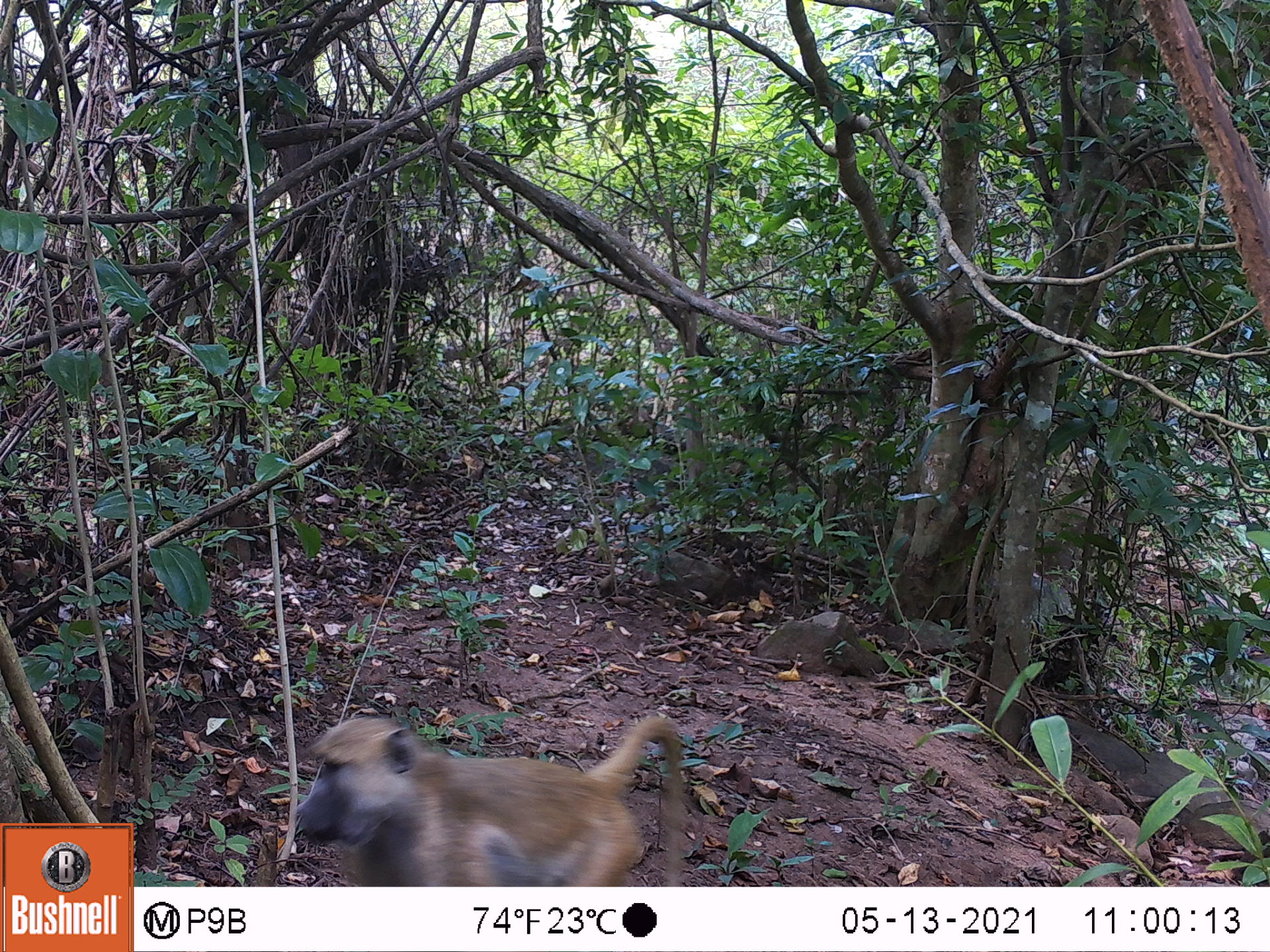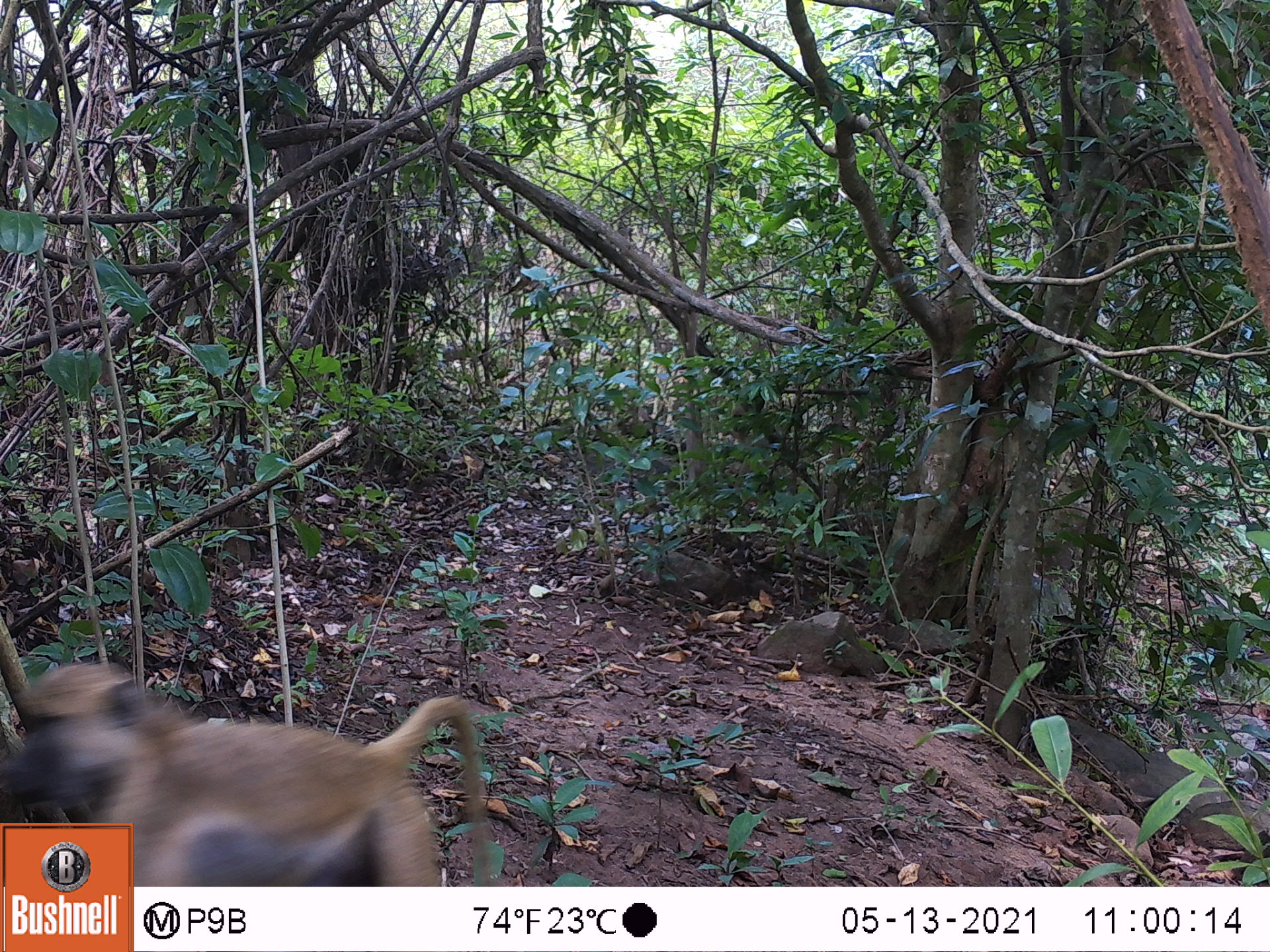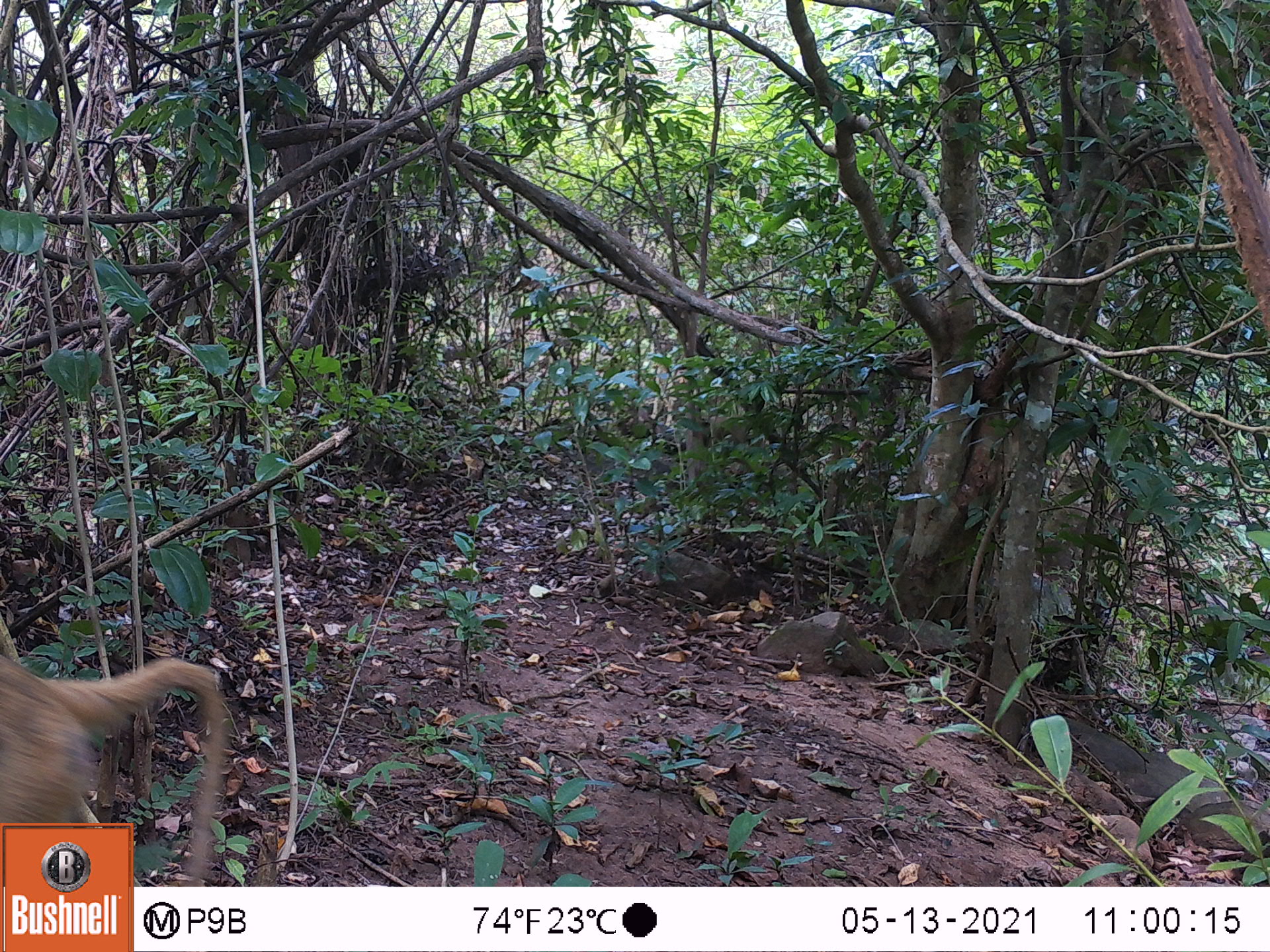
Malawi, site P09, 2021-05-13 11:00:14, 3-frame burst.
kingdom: Animalia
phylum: Chordata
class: Mammalia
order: Primates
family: Cercopithecidae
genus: Papio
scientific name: Papio cynocephalus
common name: yellow baboon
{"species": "yellow baboon (Papio cynocephalus)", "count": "1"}